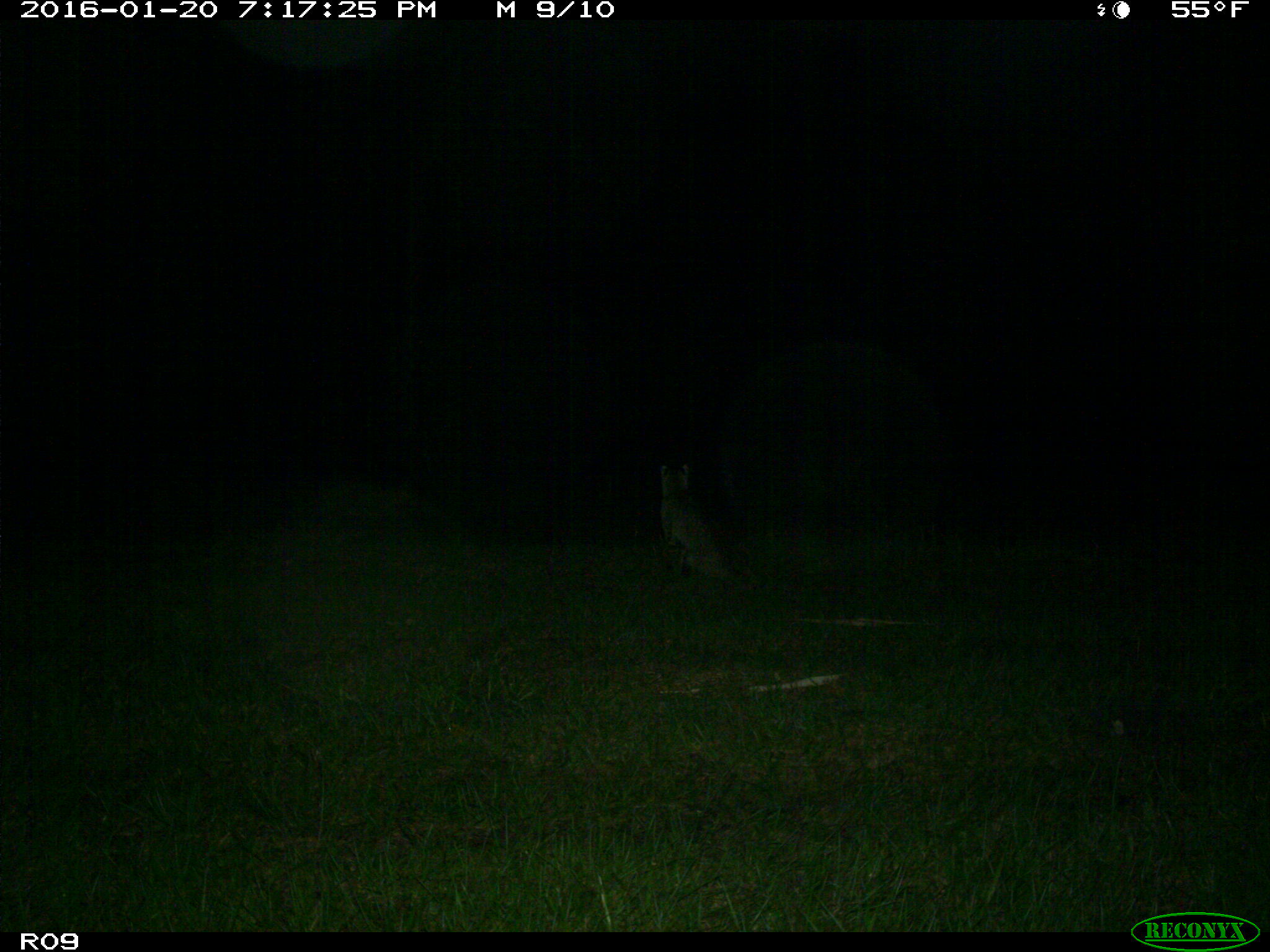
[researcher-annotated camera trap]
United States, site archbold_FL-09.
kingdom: Animalia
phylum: Chordata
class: Mammalia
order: Carnivora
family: Felidae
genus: Lynx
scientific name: Lynx rufus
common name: bobcat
Lynx rufus (bobcat).